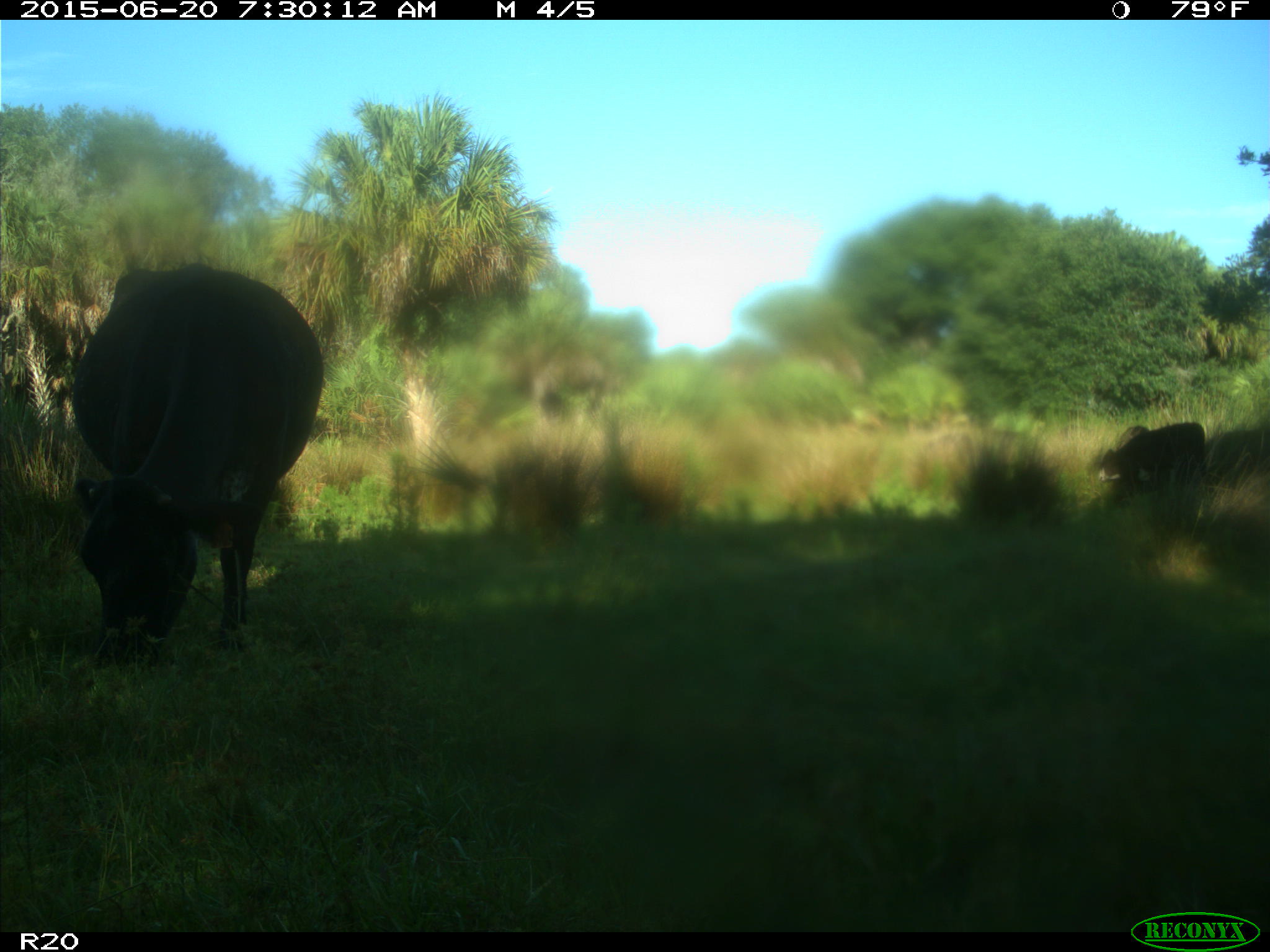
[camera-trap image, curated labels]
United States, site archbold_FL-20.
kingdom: Animalia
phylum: Chordata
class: Mammalia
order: Artiodactyla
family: Bovidae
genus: Bos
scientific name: Bos taurus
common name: domestic cow